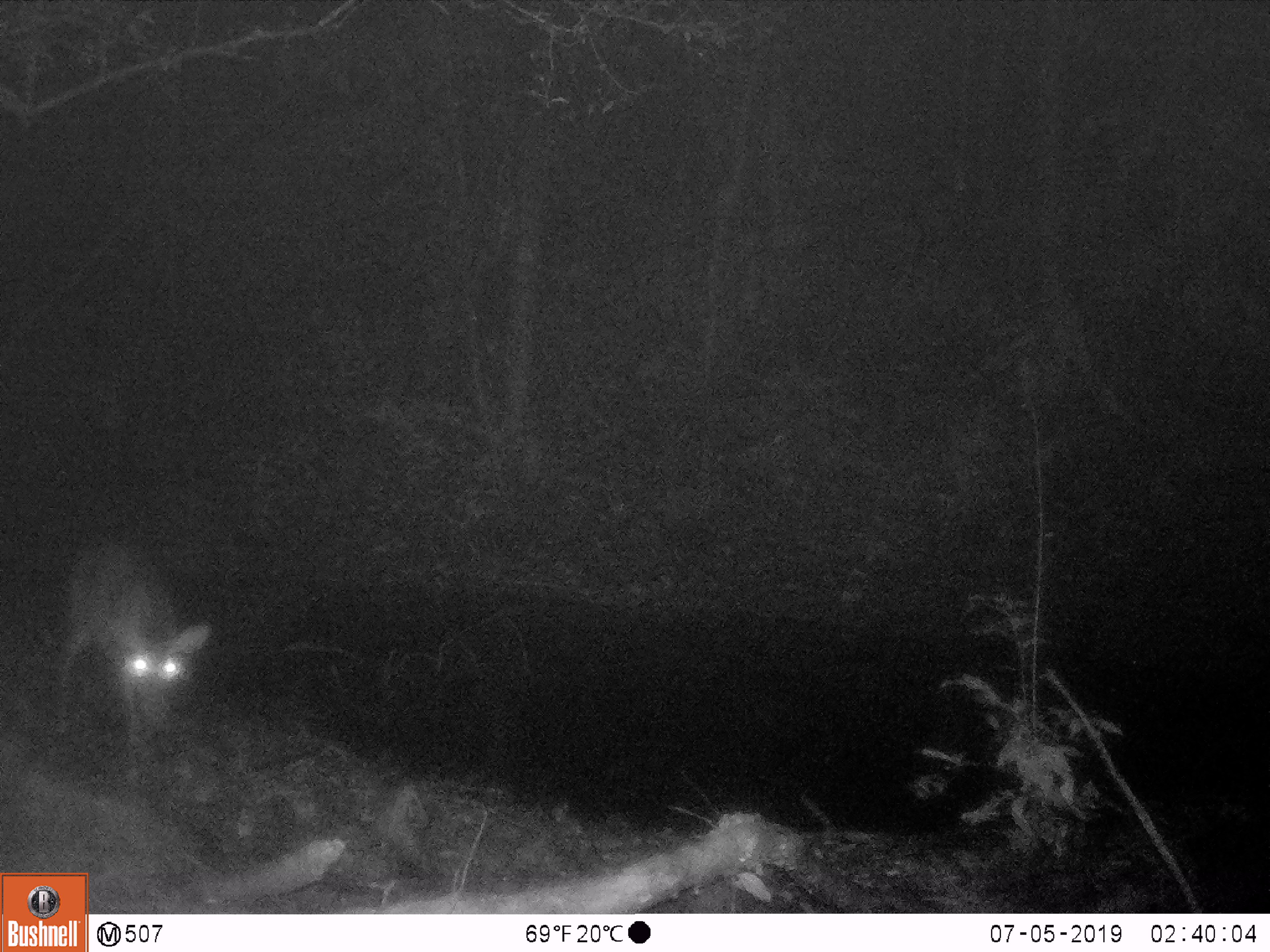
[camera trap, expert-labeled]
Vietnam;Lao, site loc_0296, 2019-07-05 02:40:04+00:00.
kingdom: Animalia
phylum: Chordata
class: Mammalia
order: Artiodactyla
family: Cervidae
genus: Muntiacus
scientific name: Muntiacus vuquangensis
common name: large-antlered muntjac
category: large antlered muntjac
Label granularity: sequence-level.